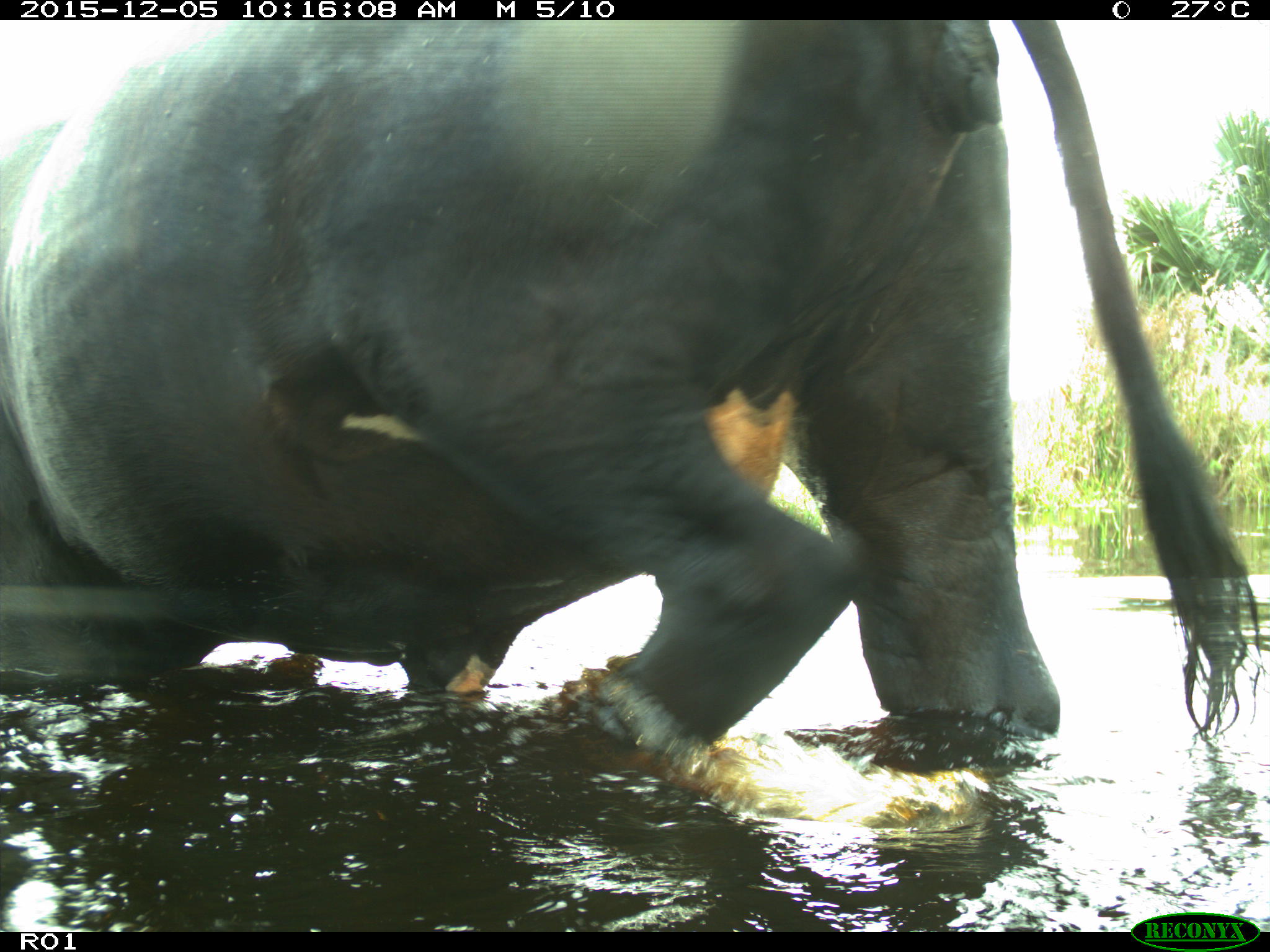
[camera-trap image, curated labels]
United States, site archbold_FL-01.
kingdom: Animalia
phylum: Chordata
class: Mammalia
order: Artiodactyla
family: Bovidae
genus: Bos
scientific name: Bos taurus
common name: domestic cow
Bos taurus (domestic cow).